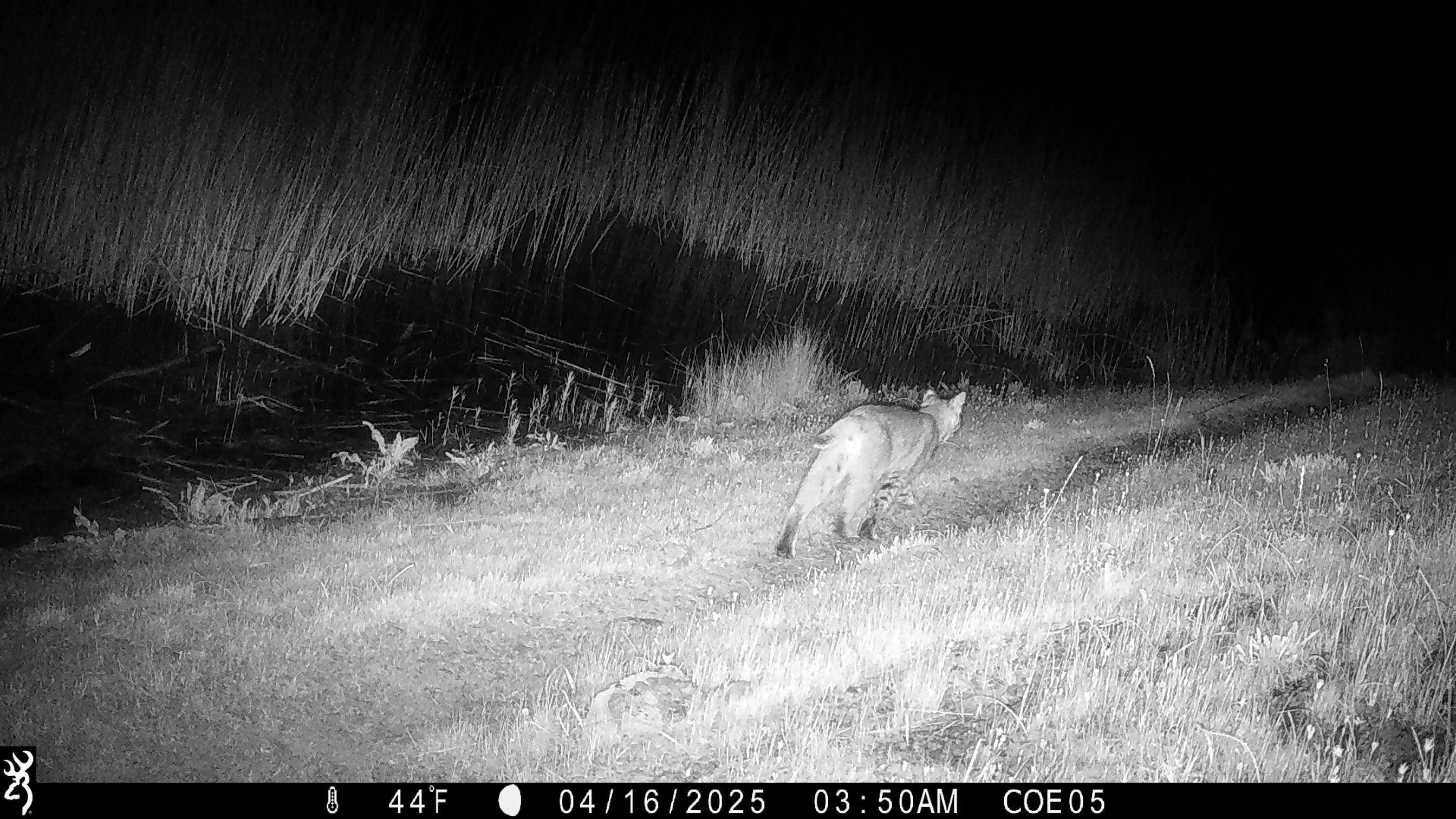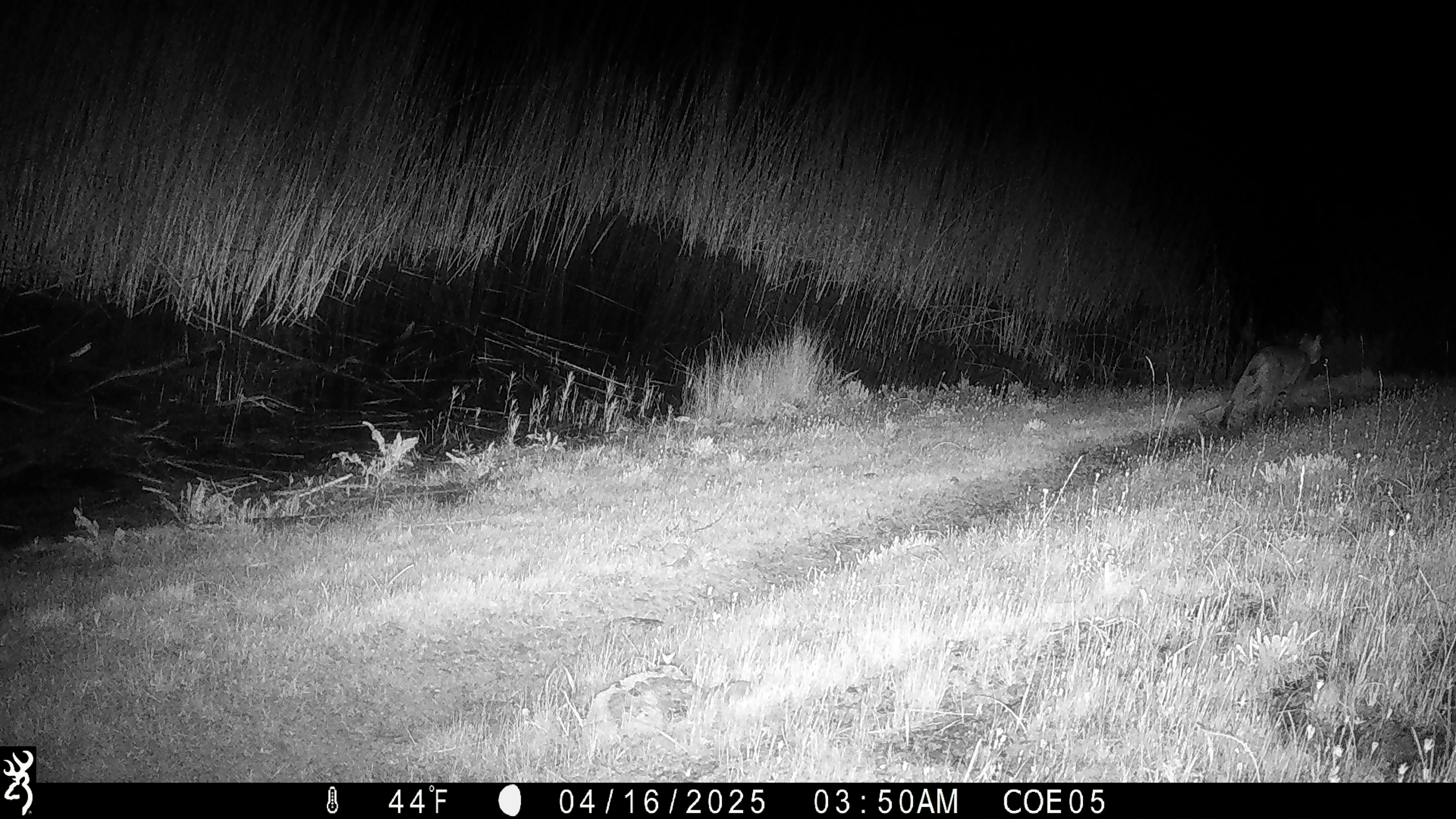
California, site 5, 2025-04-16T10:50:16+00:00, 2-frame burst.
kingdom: Animalia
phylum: Chordata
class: Mammalia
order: Carnivora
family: Felidae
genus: Lynx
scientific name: Lynx rufus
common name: bobcat